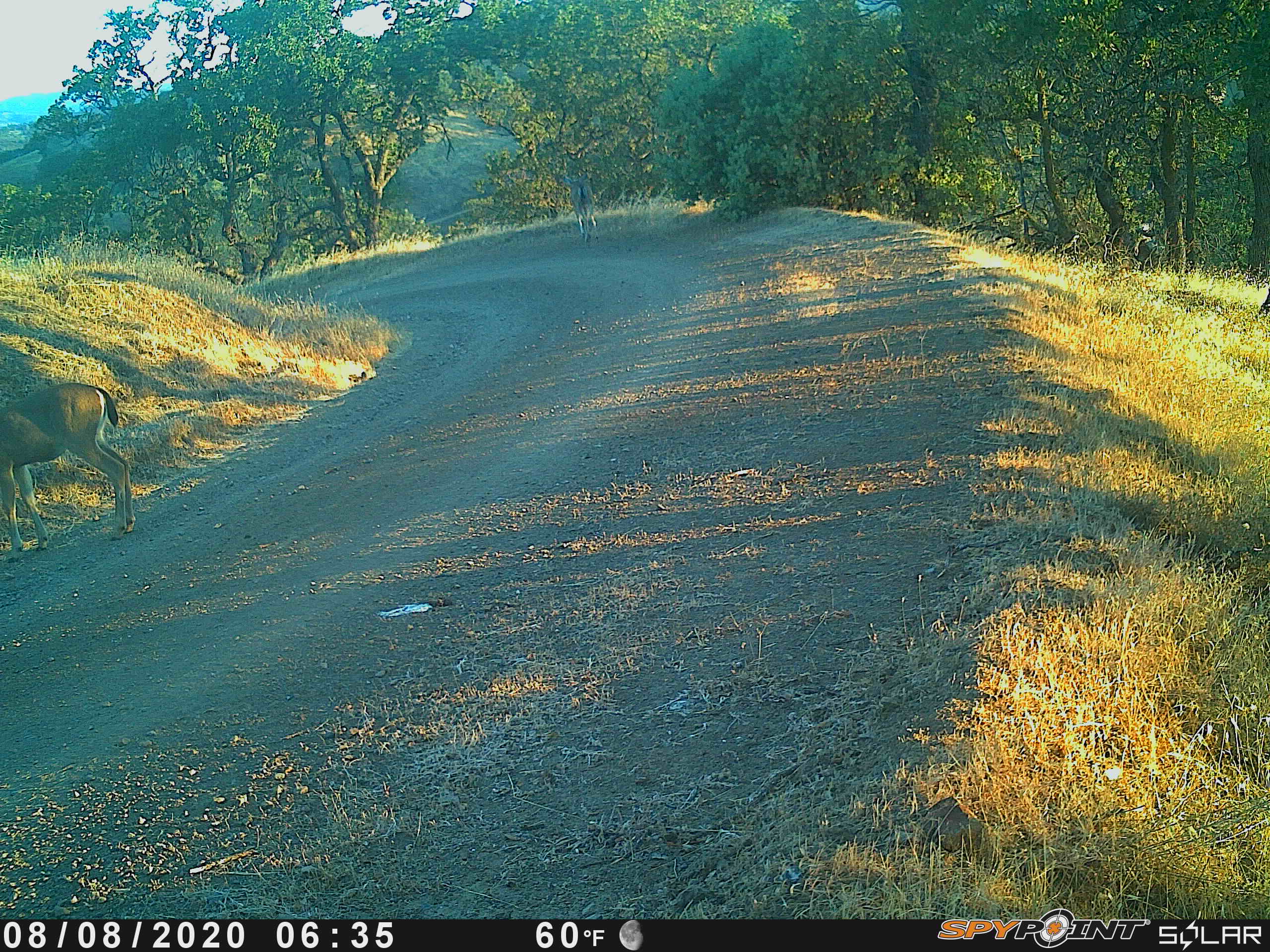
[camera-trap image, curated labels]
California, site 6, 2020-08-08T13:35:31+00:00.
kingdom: Animalia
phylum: Chordata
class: Mammalia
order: Artiodactyla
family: Cervidae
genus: Odocoileus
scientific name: Odocoileus hemionus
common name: mule deer